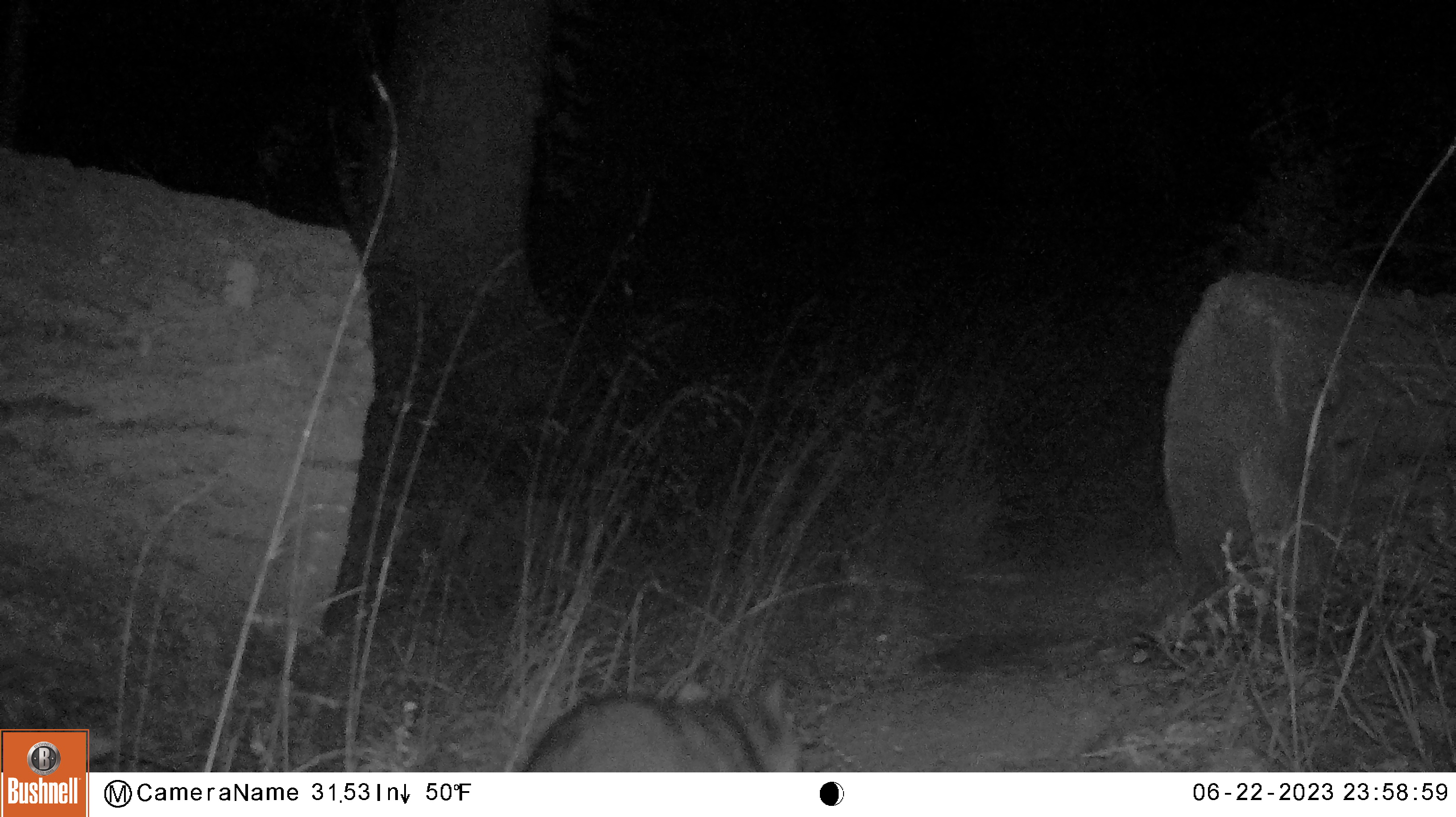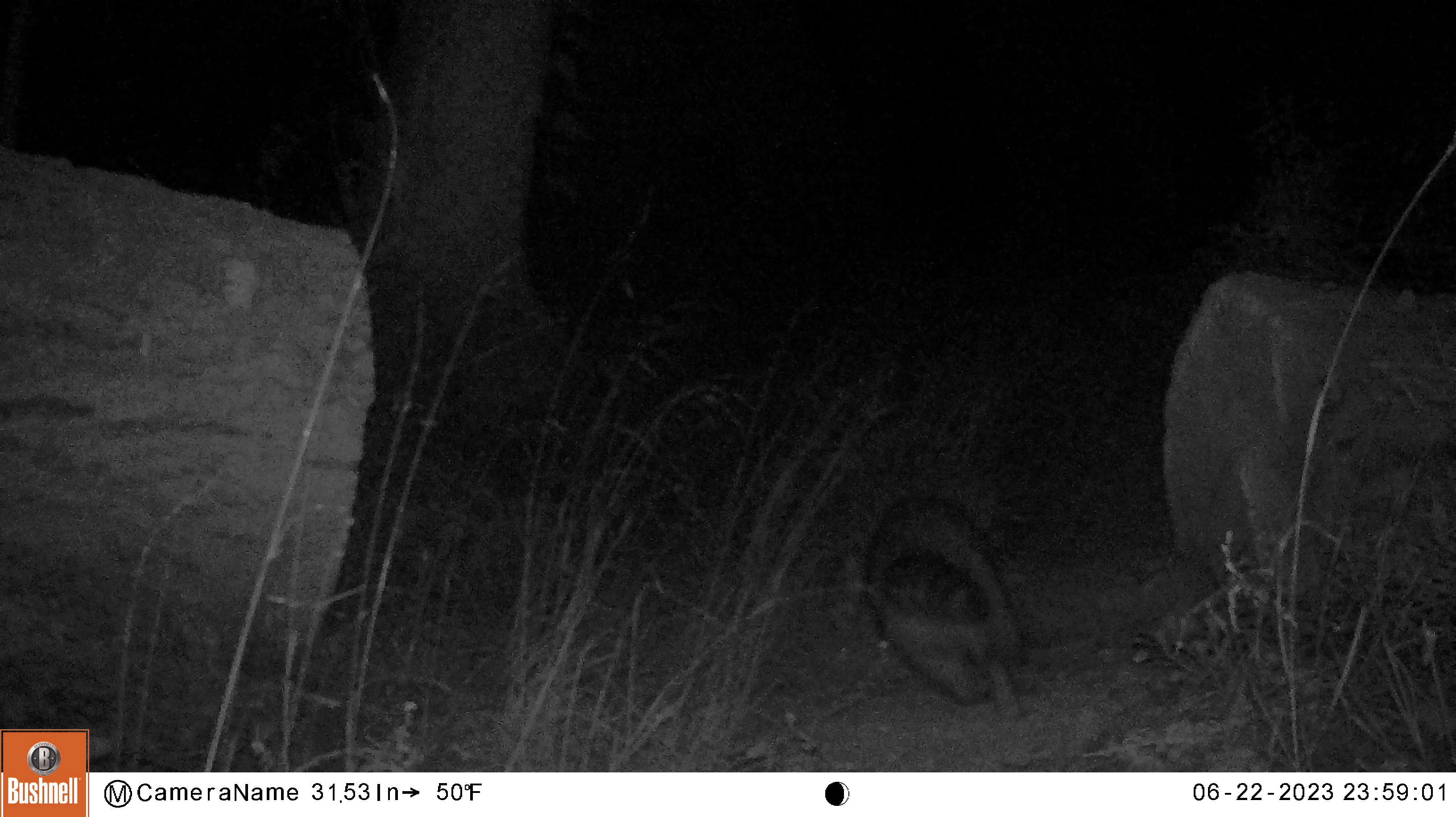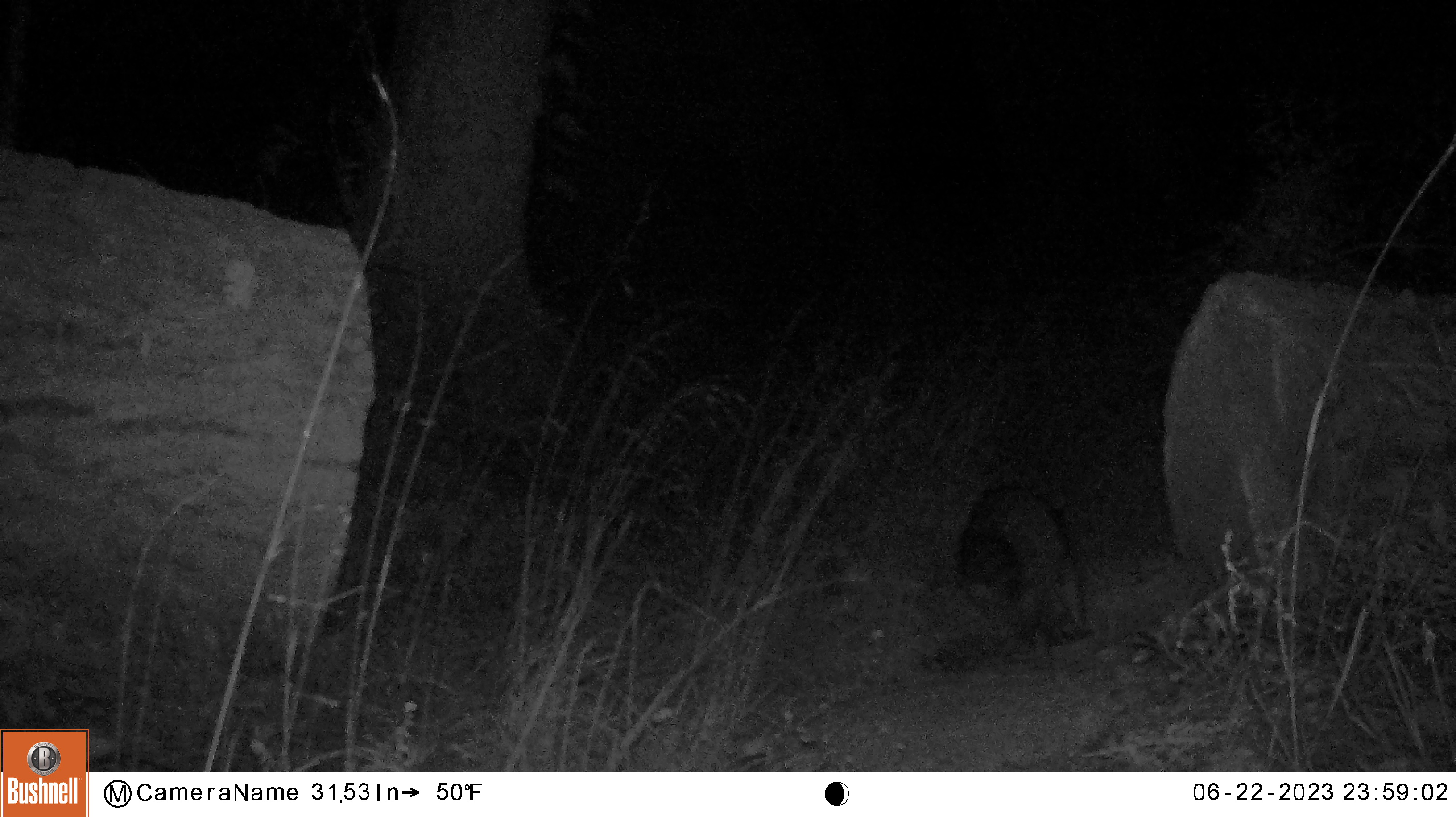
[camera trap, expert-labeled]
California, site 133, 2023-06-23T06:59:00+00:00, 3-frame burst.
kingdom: Animalia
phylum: Chordata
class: Mammalia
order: Carnivora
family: Procyonidae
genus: Procyon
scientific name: Procyon lotor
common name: raccoon